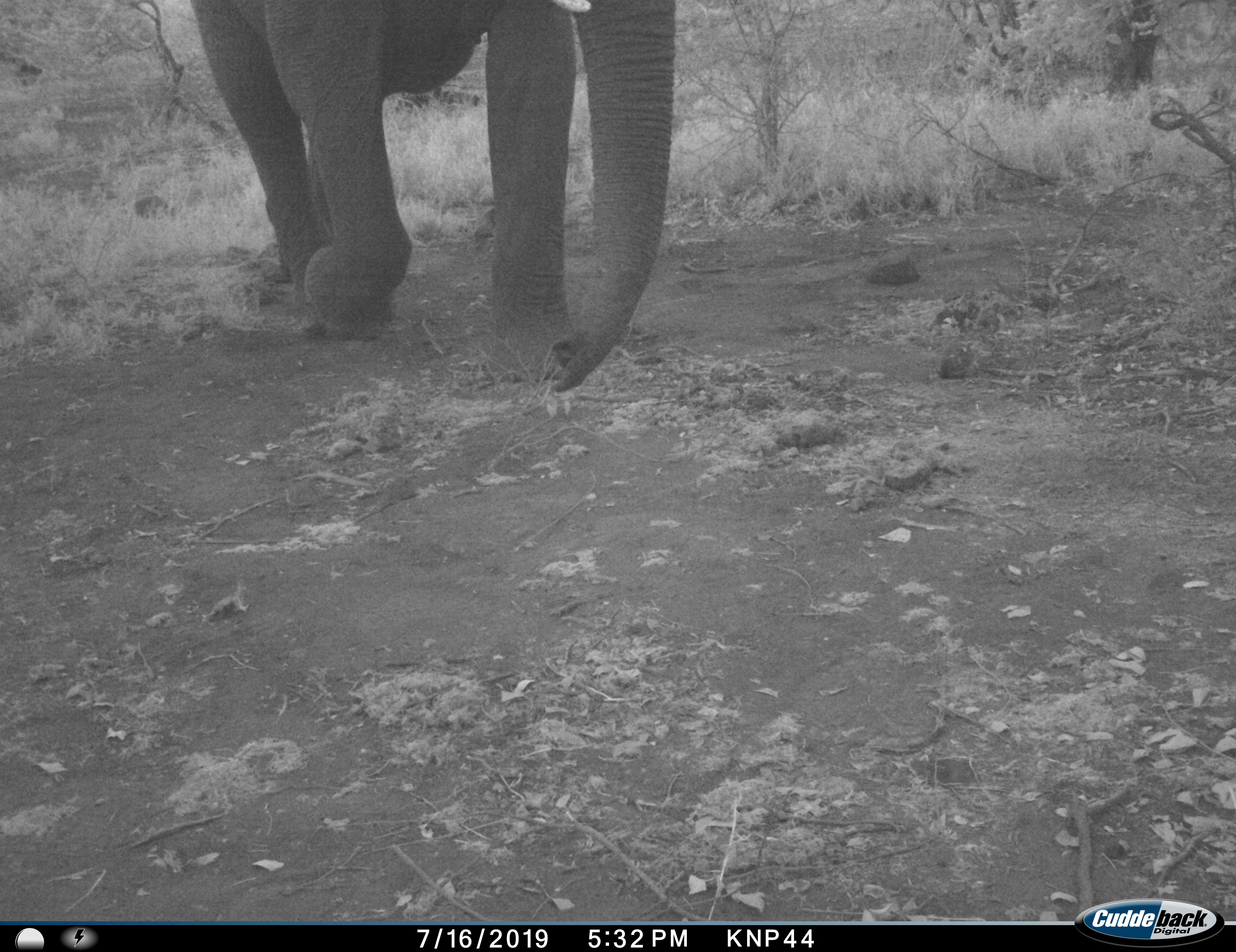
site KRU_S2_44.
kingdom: Animalia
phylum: Chordata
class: Mammalia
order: Proboscidea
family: Elephantidae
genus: Loxodonta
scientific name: Loxodonta africana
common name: african bush elephant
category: elephant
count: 1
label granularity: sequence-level